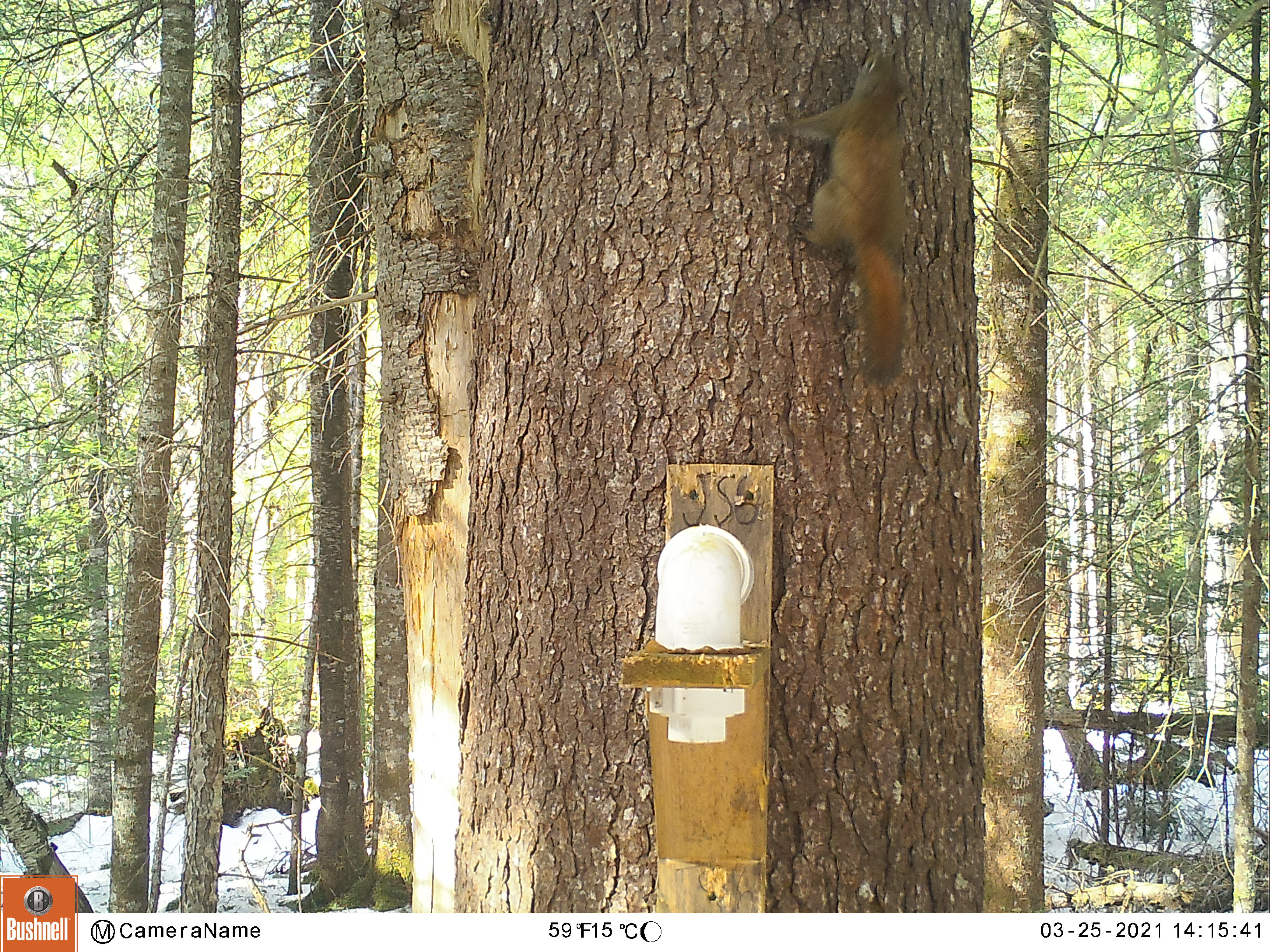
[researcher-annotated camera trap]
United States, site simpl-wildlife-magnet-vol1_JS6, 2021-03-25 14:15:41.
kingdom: Animalia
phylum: Chordata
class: Mammalia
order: Rodentia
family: Sciuridae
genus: Tamiasciurus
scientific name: Tamiasciurus hudsonicus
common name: red squirrel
Red squirrel (Tamiasciurus hudsonicus).